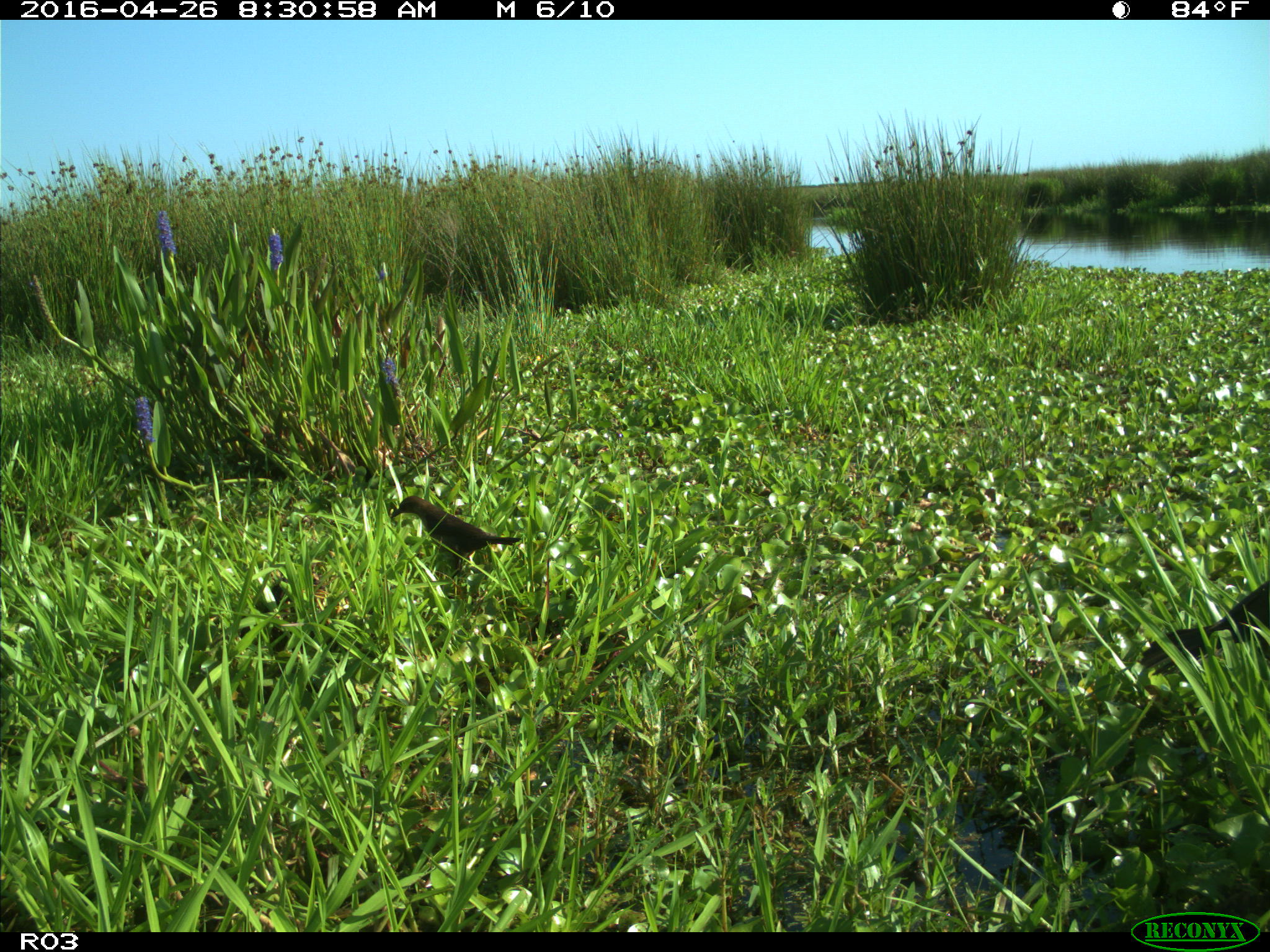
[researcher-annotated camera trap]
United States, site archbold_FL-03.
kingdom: Animalia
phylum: Chordata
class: Aves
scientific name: Aves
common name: birds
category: unidentified bird